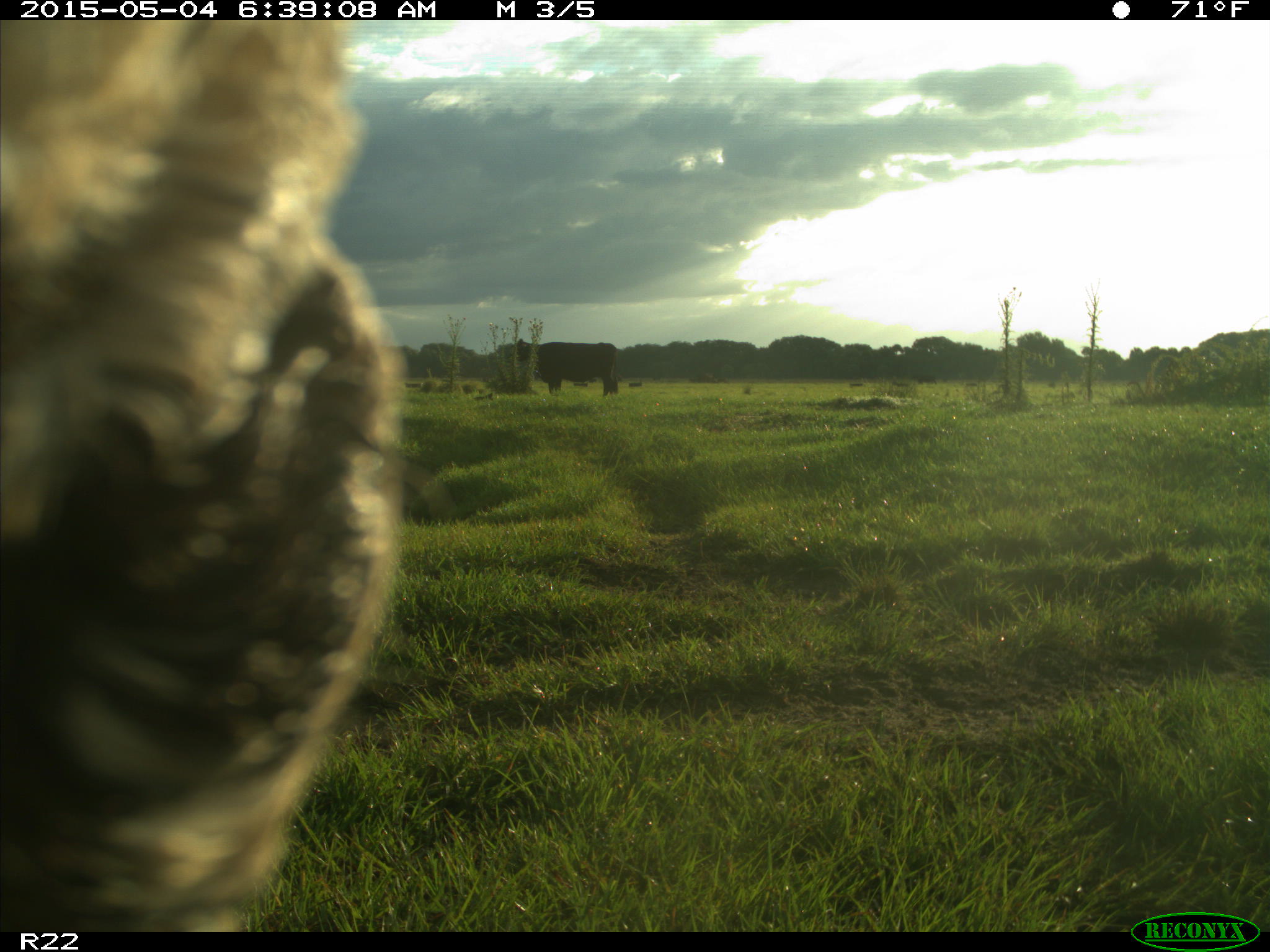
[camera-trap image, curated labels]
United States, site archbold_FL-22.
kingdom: Animalia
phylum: Chordata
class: Mammalia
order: Artiodactyla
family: Bovidae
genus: Bos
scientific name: Bos taurus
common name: domestic cow